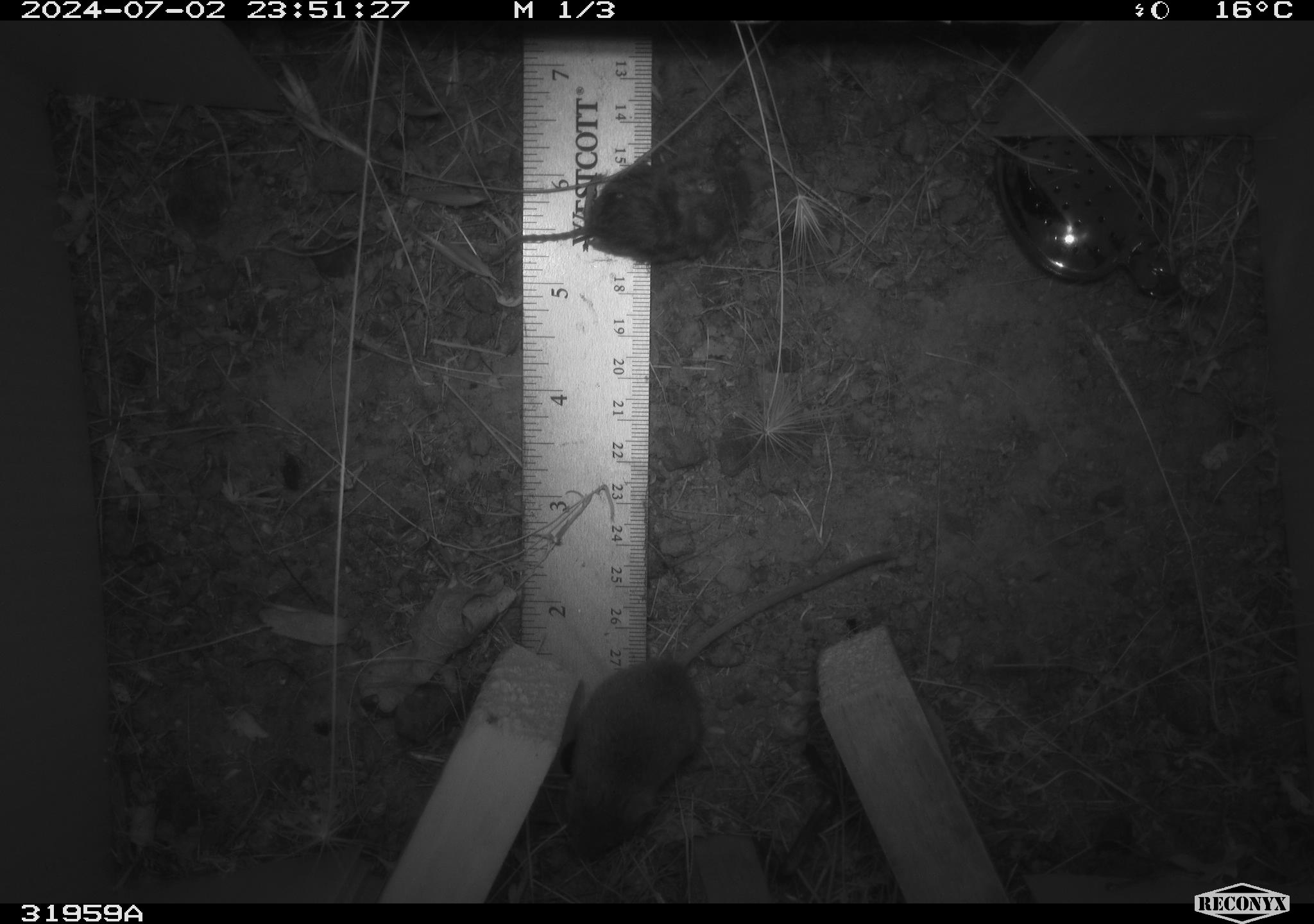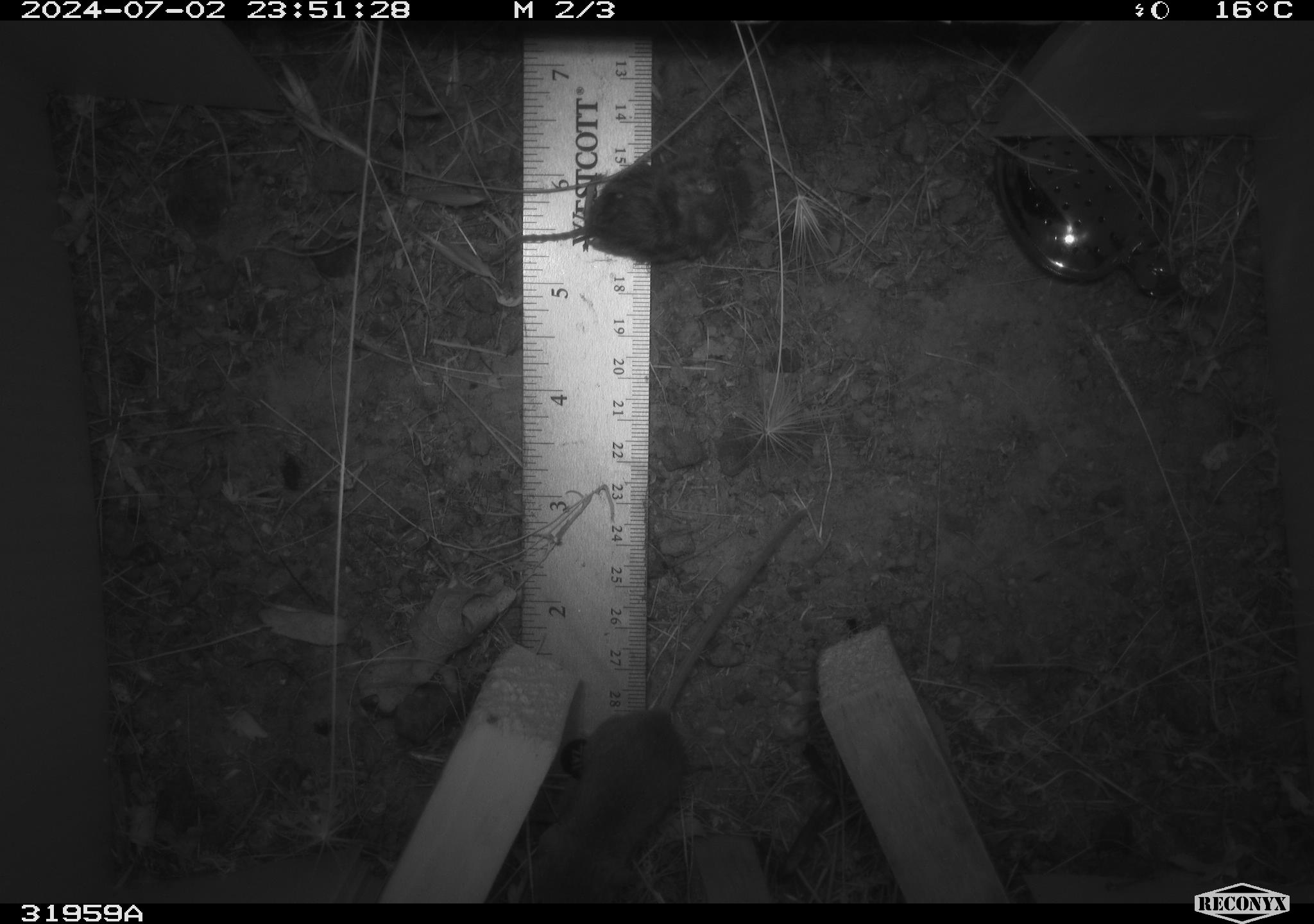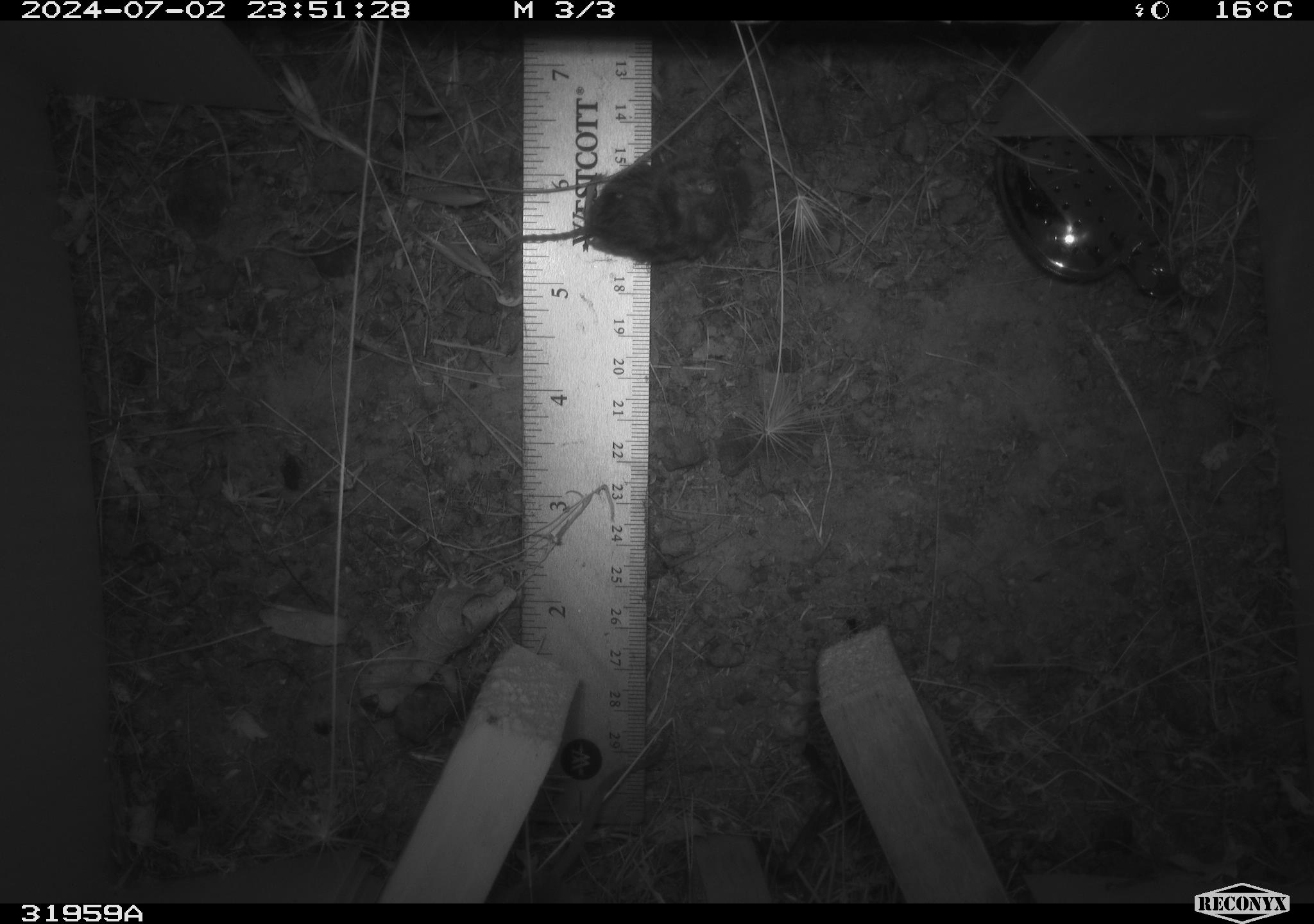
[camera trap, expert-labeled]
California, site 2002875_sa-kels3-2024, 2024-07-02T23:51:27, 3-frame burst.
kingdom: Animalia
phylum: Chordata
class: Mammalia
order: Rodentia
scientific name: Rodentia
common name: mouse species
Mouse species (Rodentia).